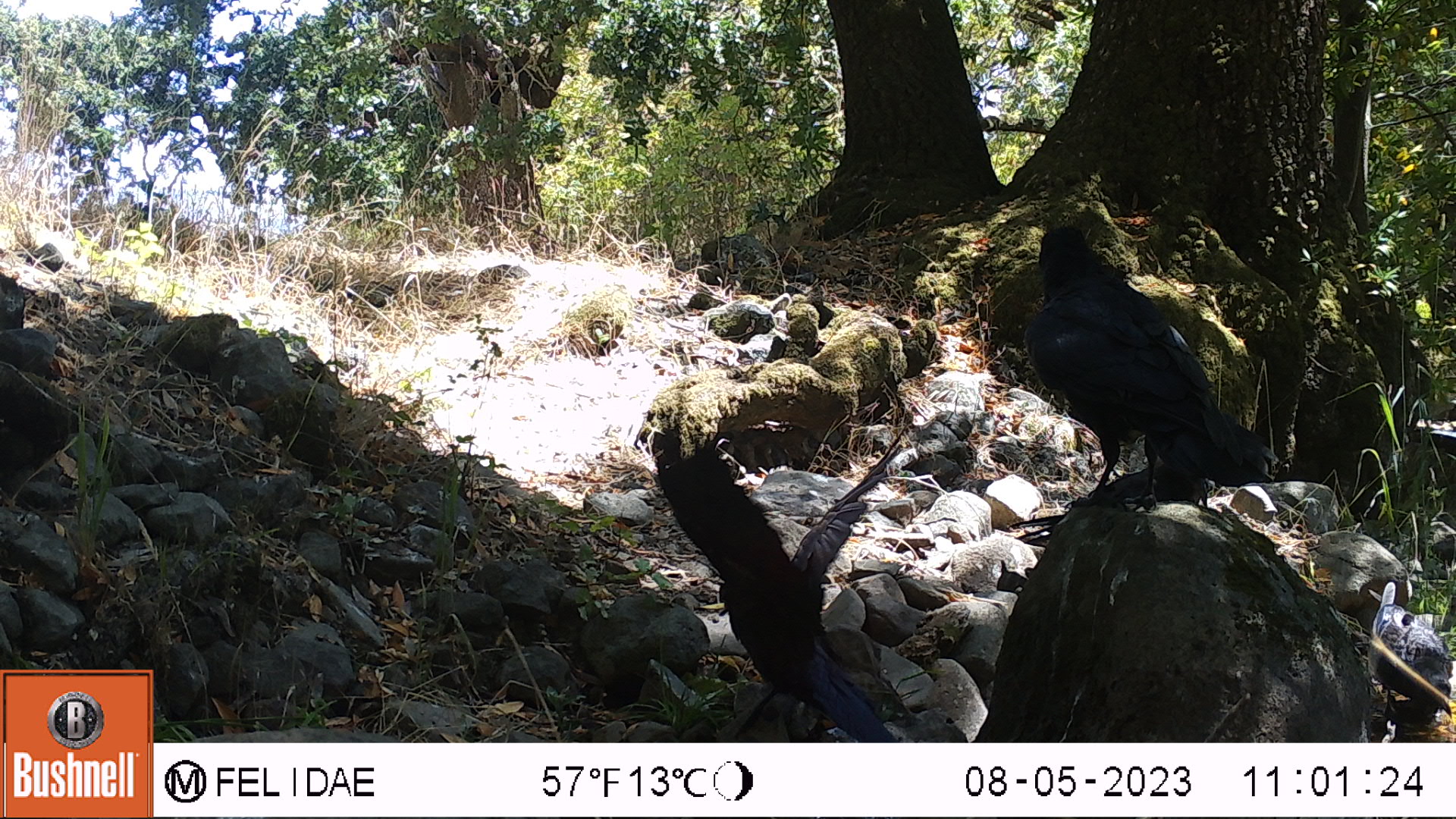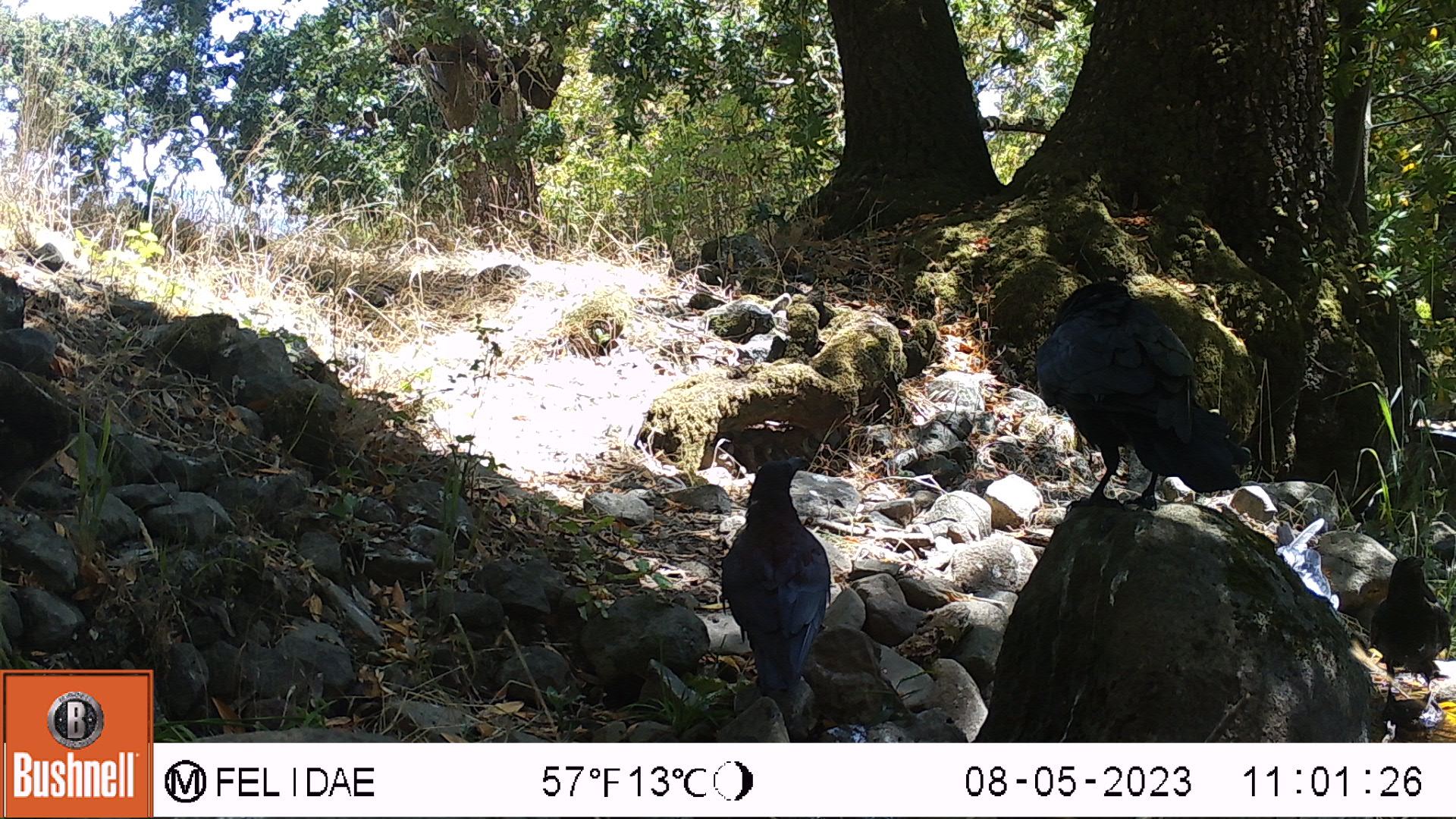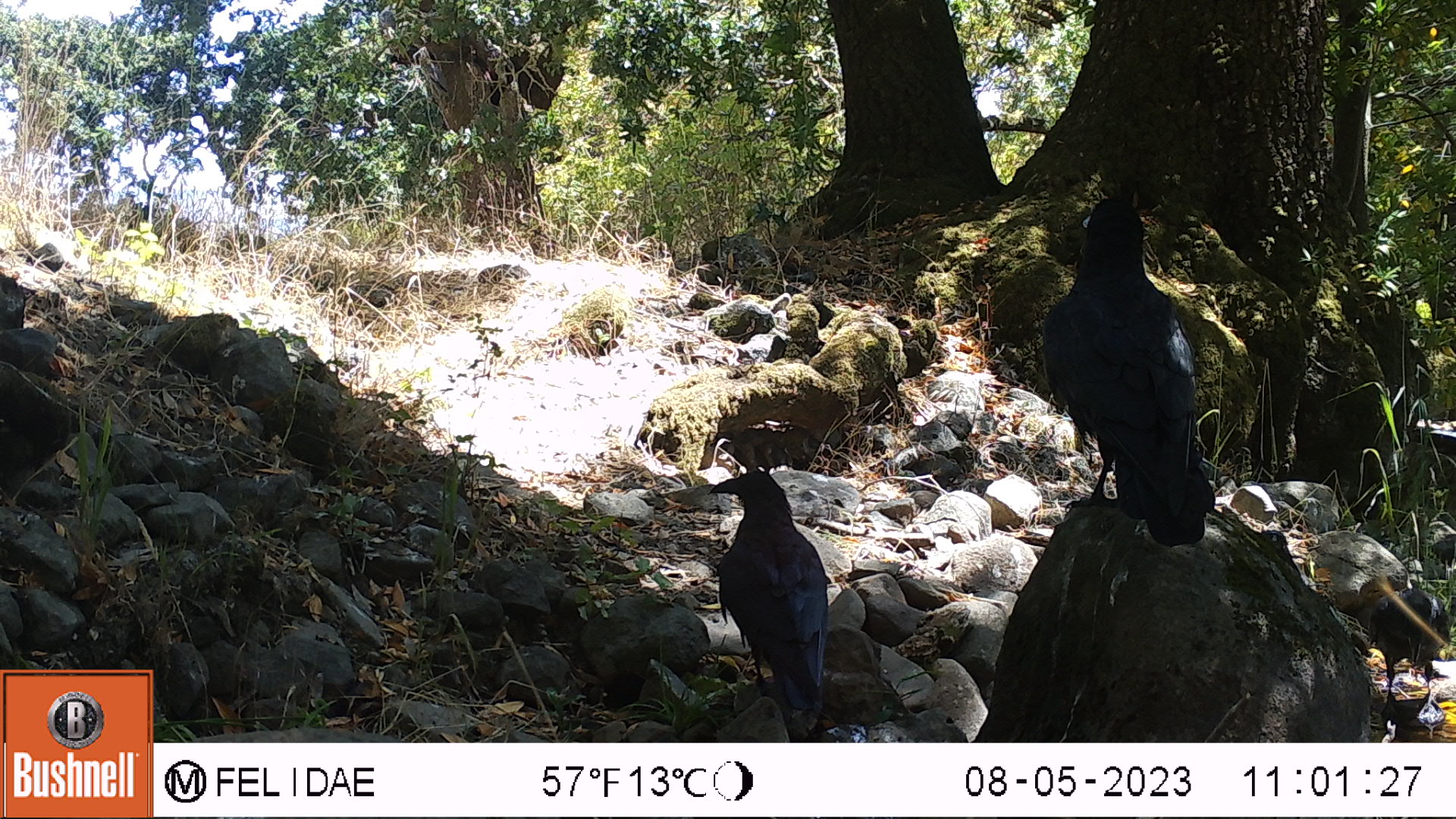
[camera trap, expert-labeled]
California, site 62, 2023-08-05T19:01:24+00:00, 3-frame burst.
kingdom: Animalia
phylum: Chordata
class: Aves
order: Passeriformes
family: Corvidae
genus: Corvus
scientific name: Corvus brachyrhynchos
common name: american crow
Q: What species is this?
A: American crow (Corvus brachyrhynchos).